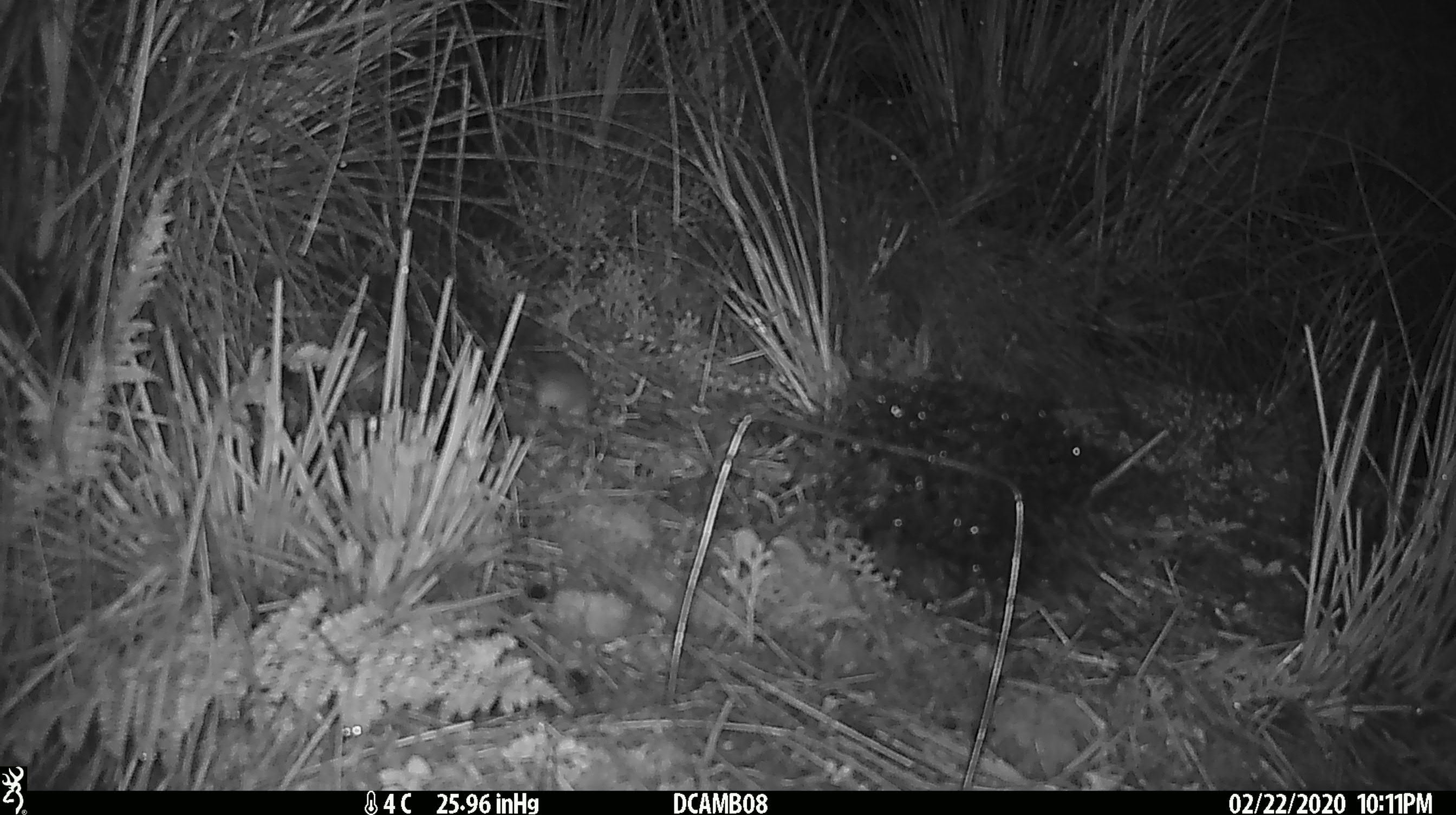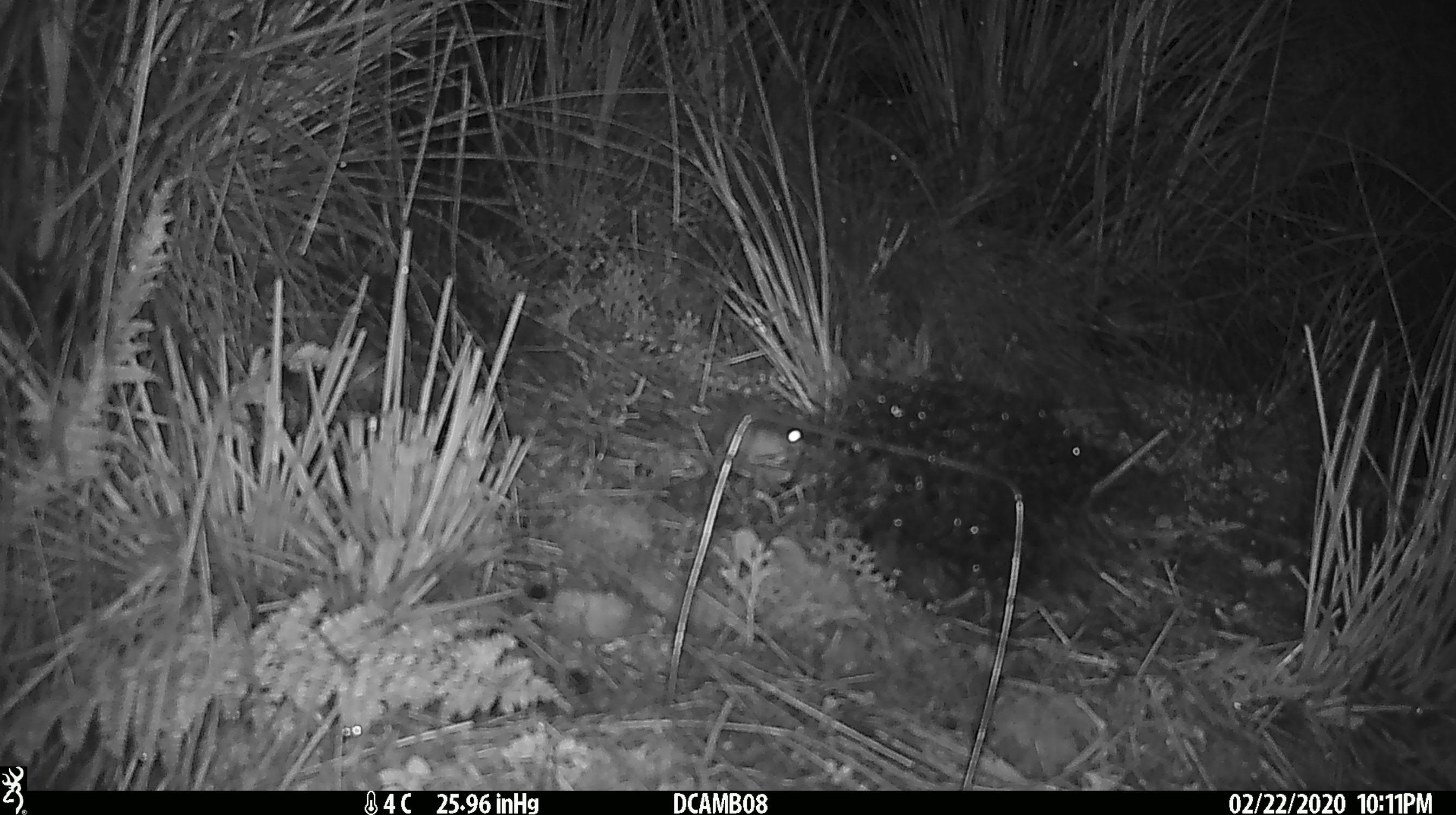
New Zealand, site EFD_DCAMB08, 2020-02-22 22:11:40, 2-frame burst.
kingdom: Animalia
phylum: Chordata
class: Mammalia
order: Rodentia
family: Muridae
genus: Mus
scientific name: Mus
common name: mouse